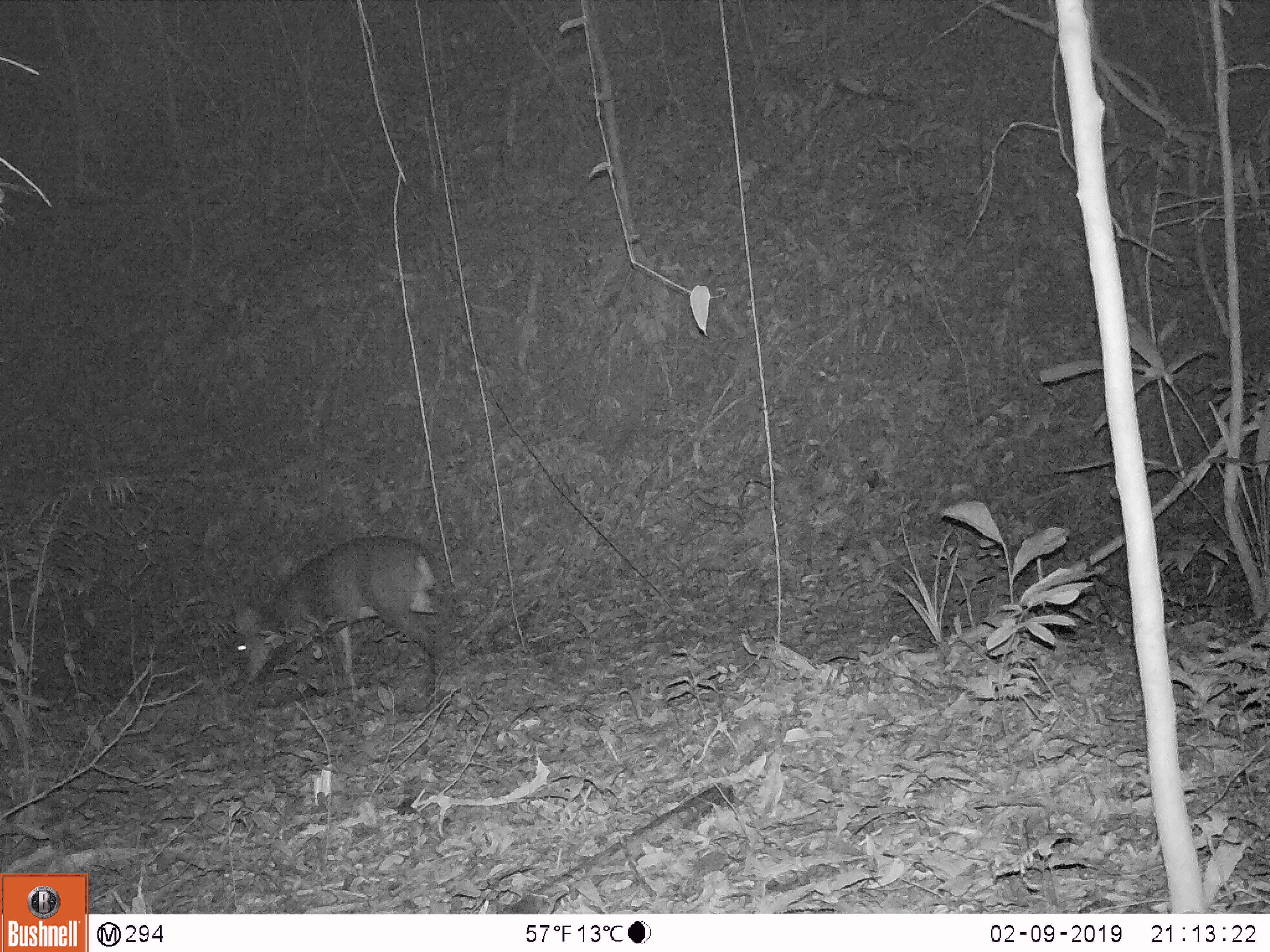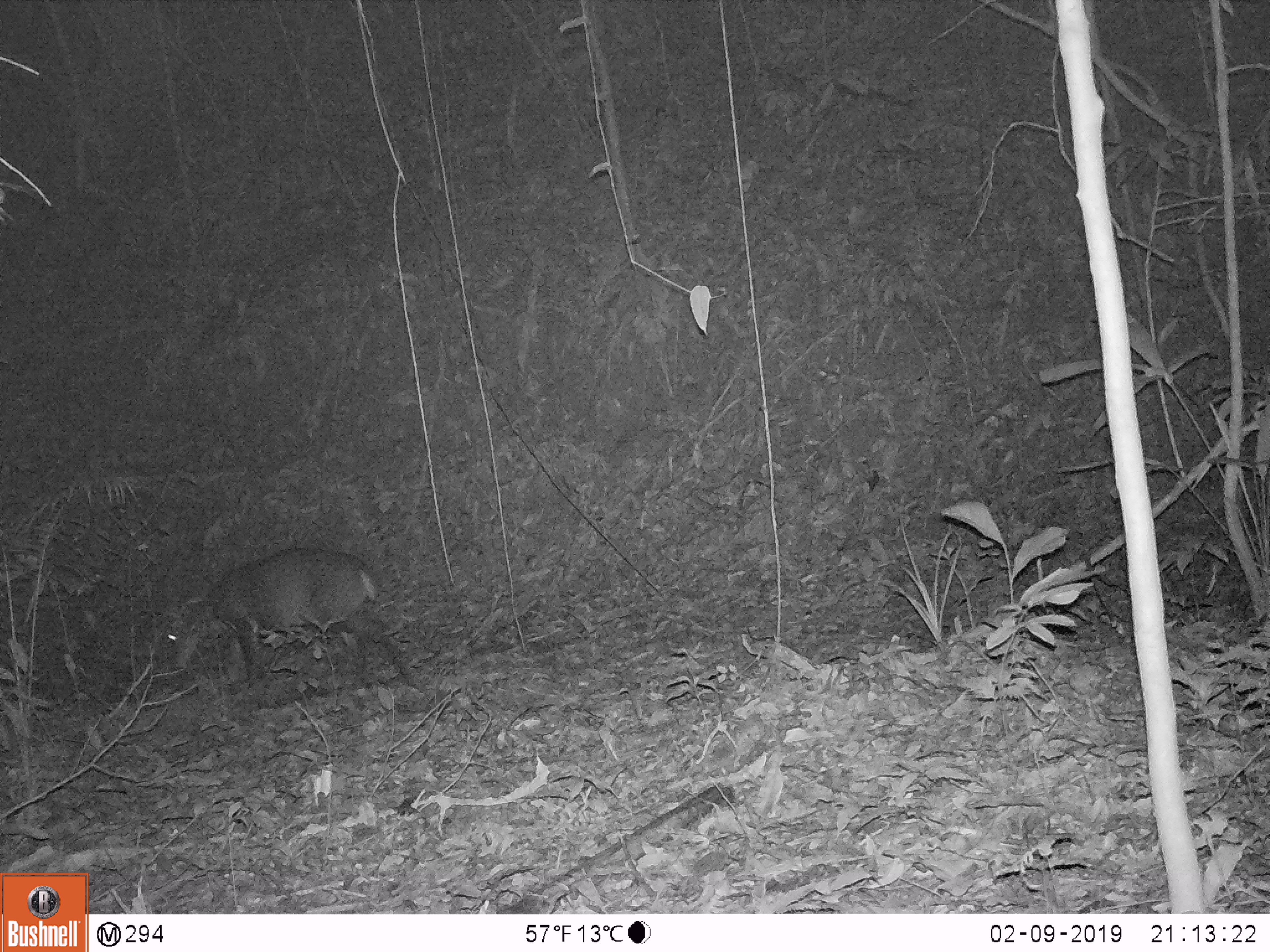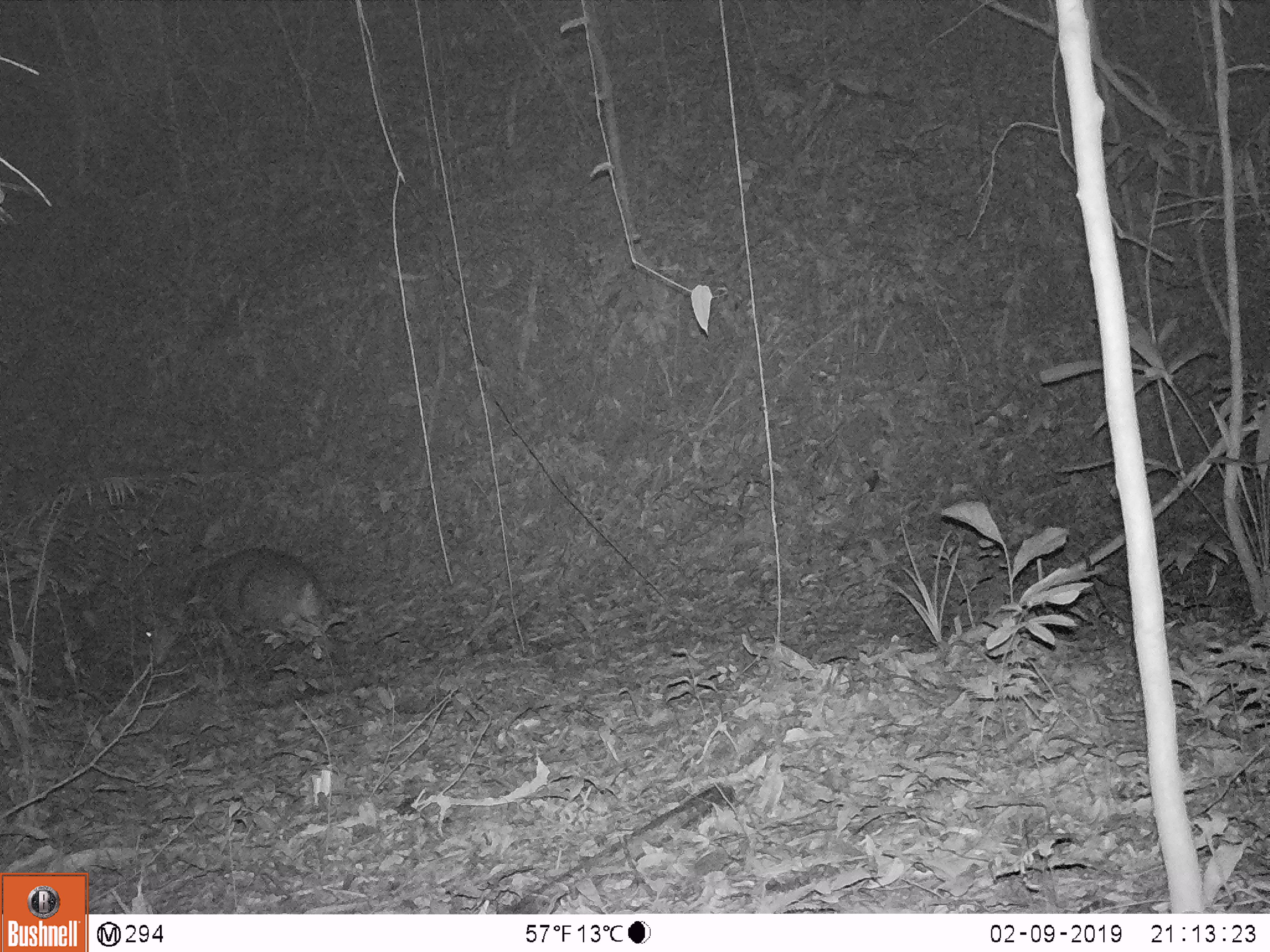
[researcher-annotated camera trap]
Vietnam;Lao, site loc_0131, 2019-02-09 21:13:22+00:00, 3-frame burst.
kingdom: Animalia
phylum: Chordata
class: Mammalia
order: Artiodactyla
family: Cervidae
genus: Muntiacus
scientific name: Muntiacus vuquangensis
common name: large-antlered muntjac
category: large antlered muntjac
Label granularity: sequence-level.